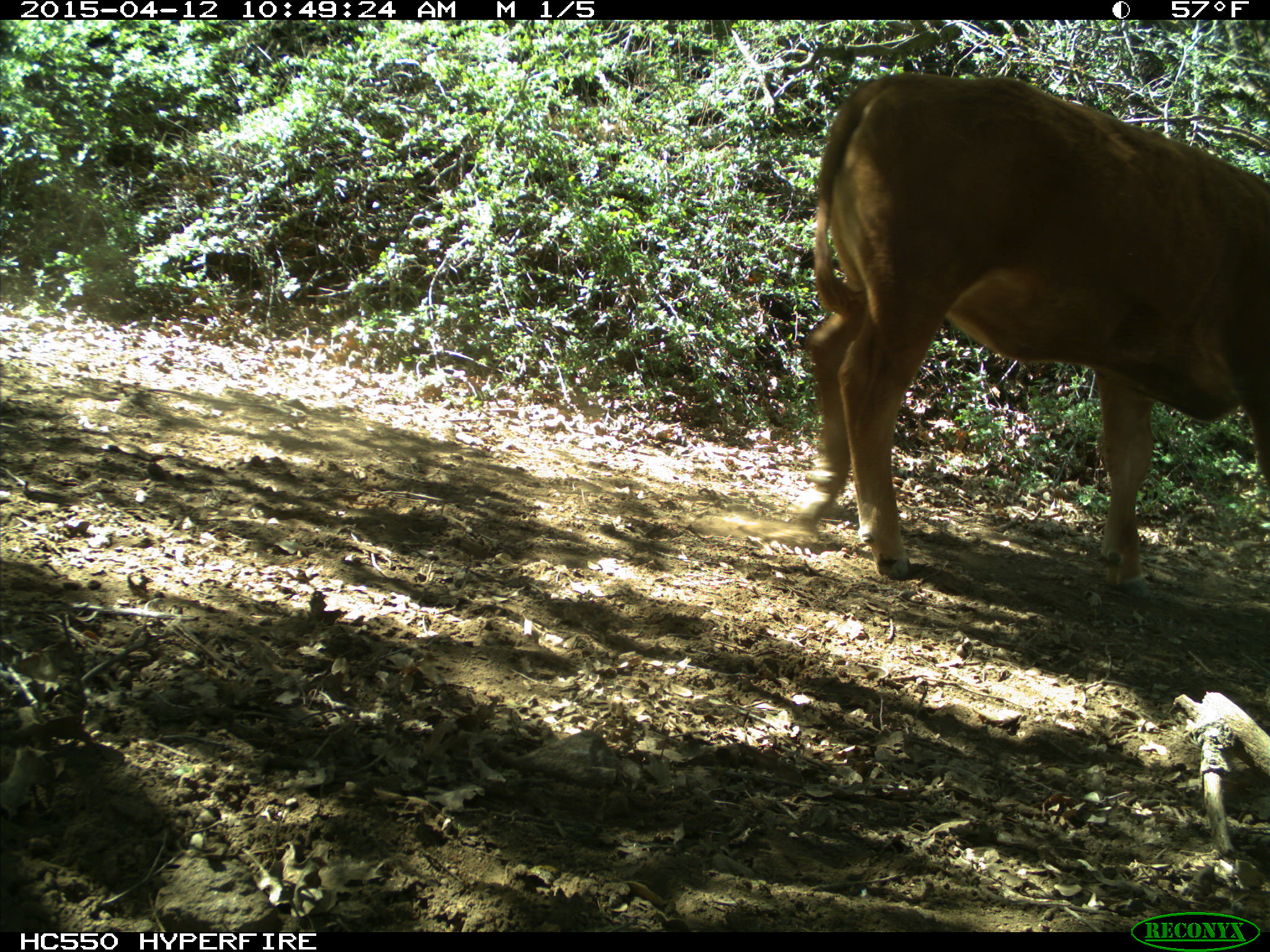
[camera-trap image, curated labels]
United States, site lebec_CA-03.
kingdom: Animalia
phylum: Chordata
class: Mammalia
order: Artiodactyla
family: Bovidae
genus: Bos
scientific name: Bos taurus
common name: domestic cow